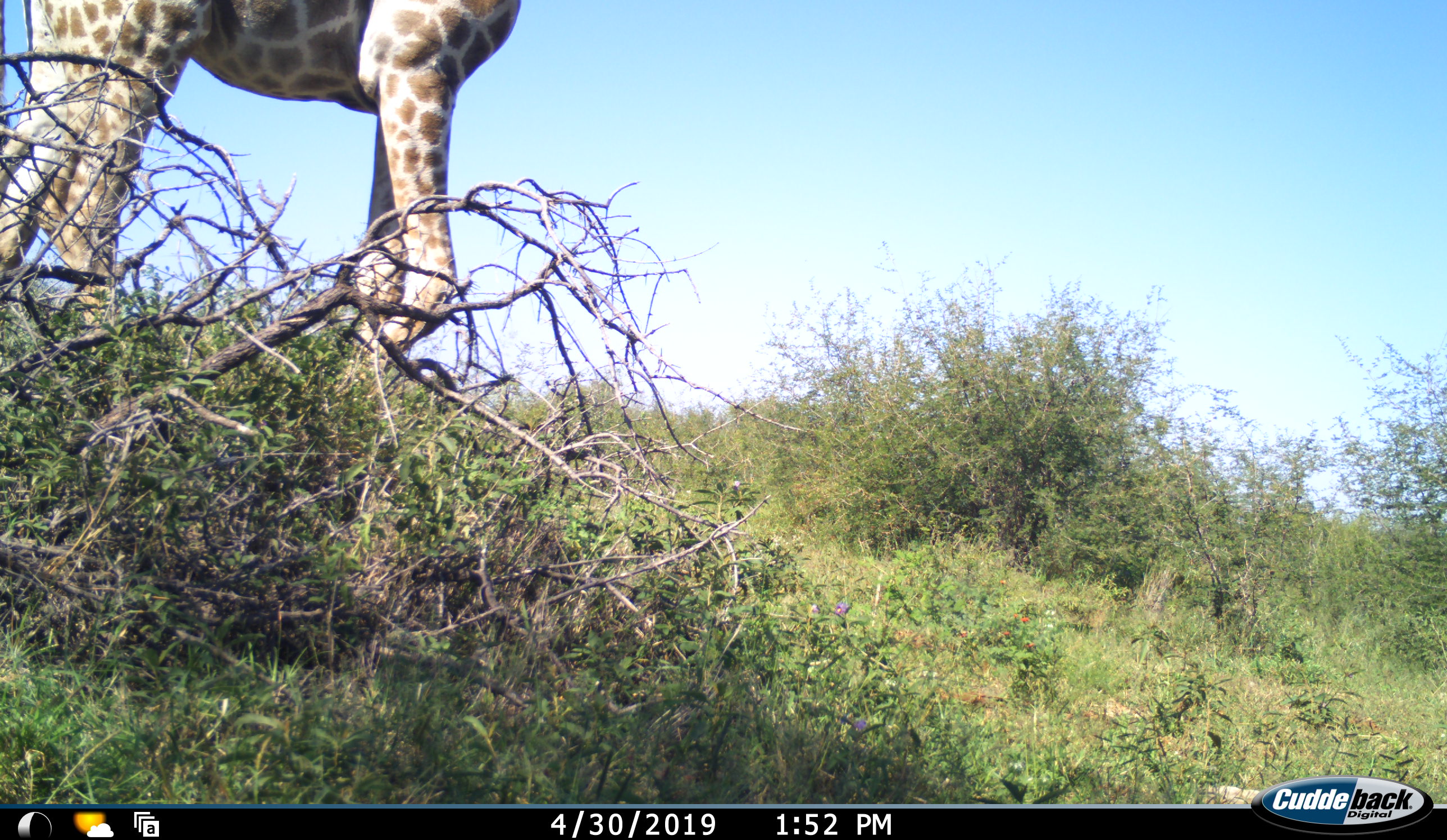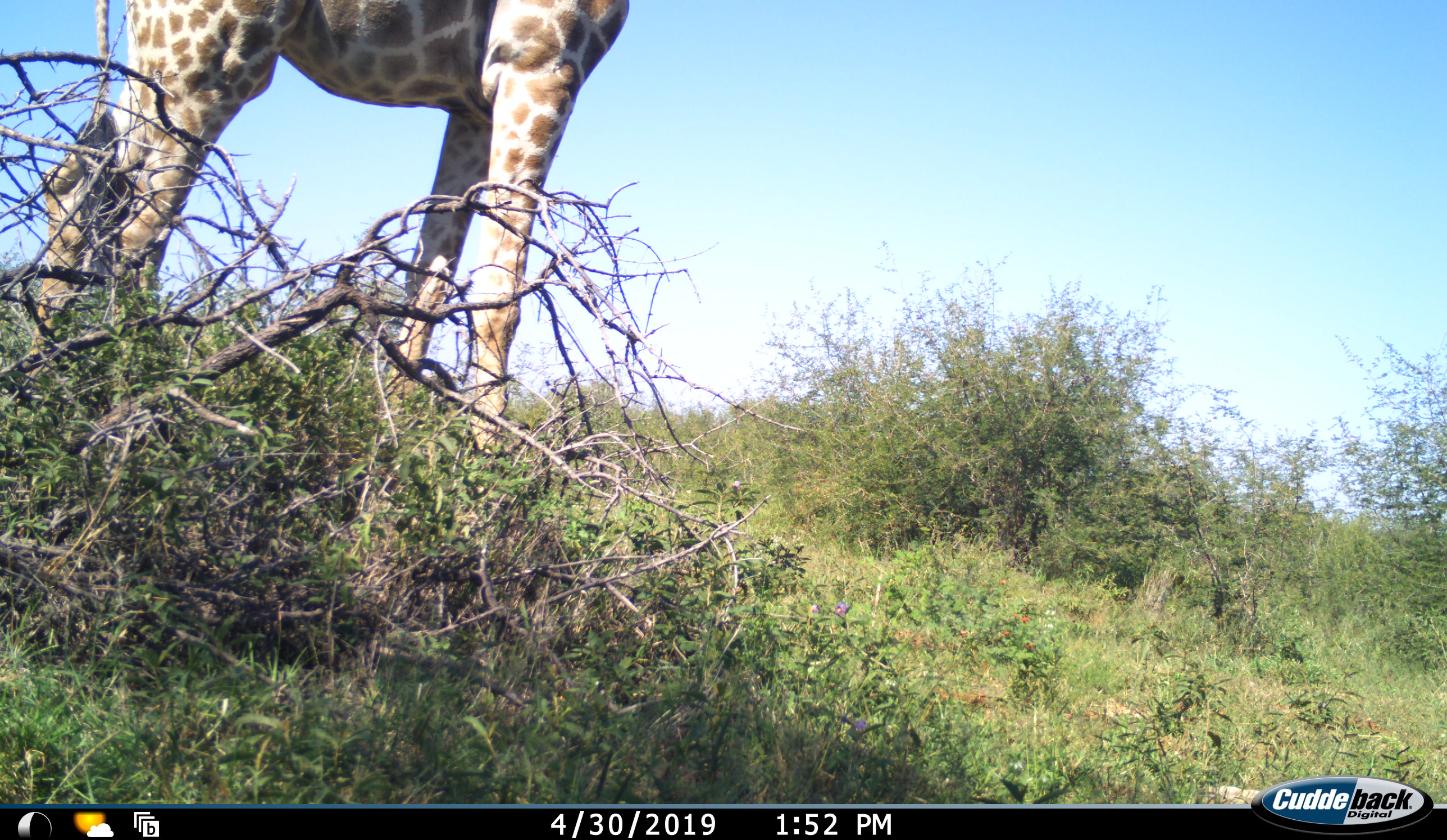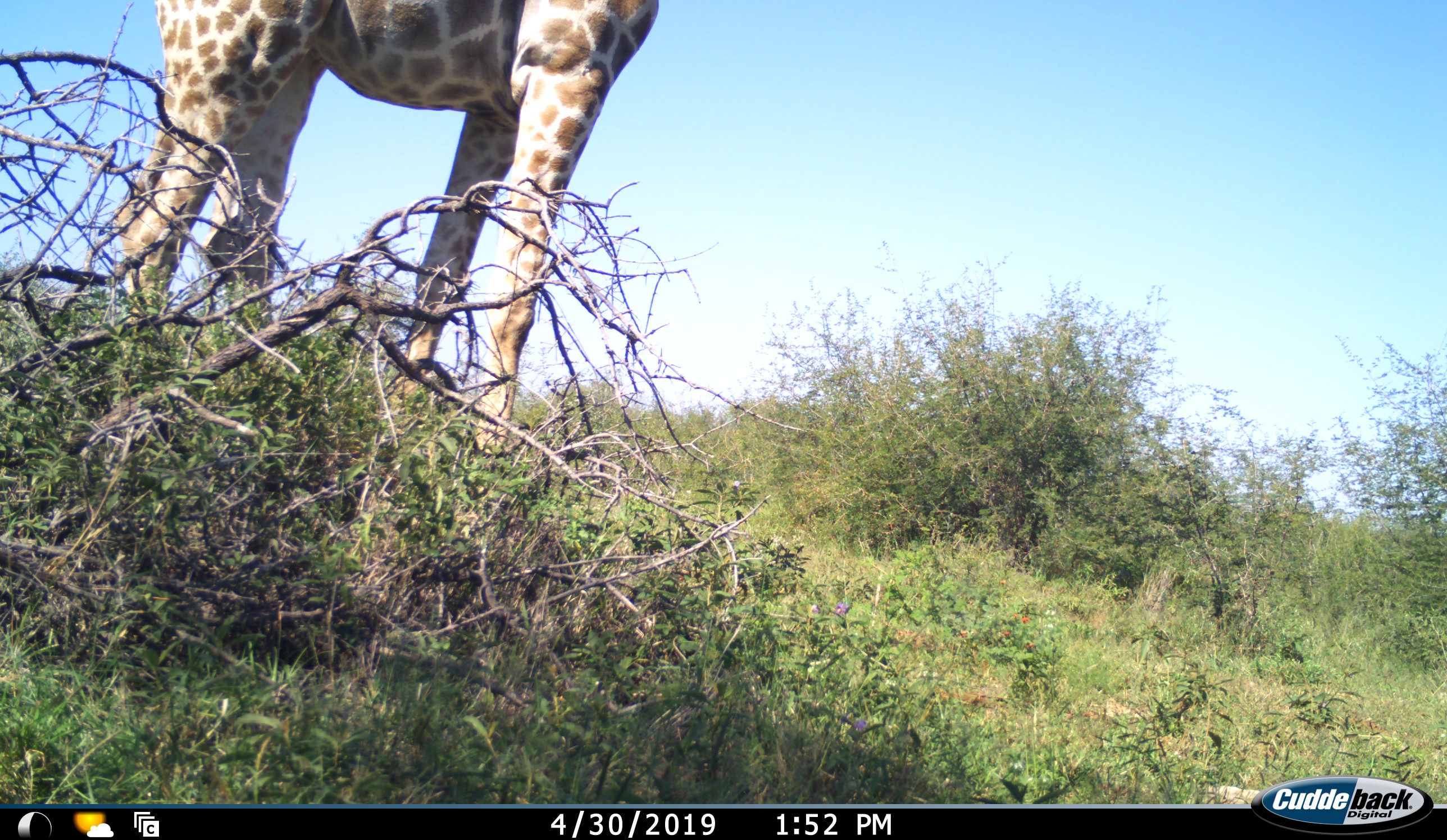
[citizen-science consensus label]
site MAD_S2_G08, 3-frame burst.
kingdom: Animalia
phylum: Chordata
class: Mammalia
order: Artiodactyla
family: Giraffidae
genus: Giraffa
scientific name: Giraffa camelopardalis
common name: giraffe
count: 1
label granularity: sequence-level